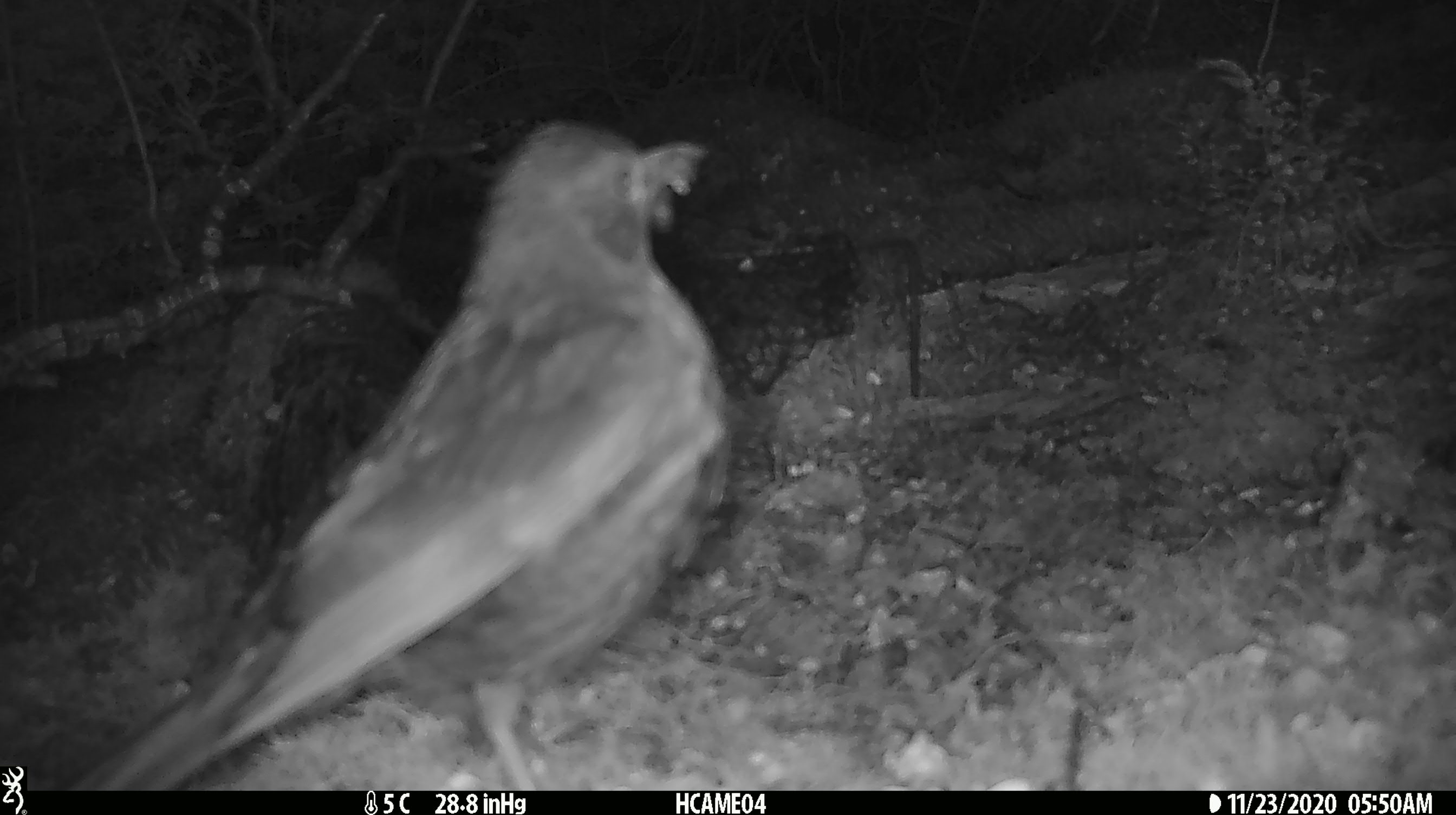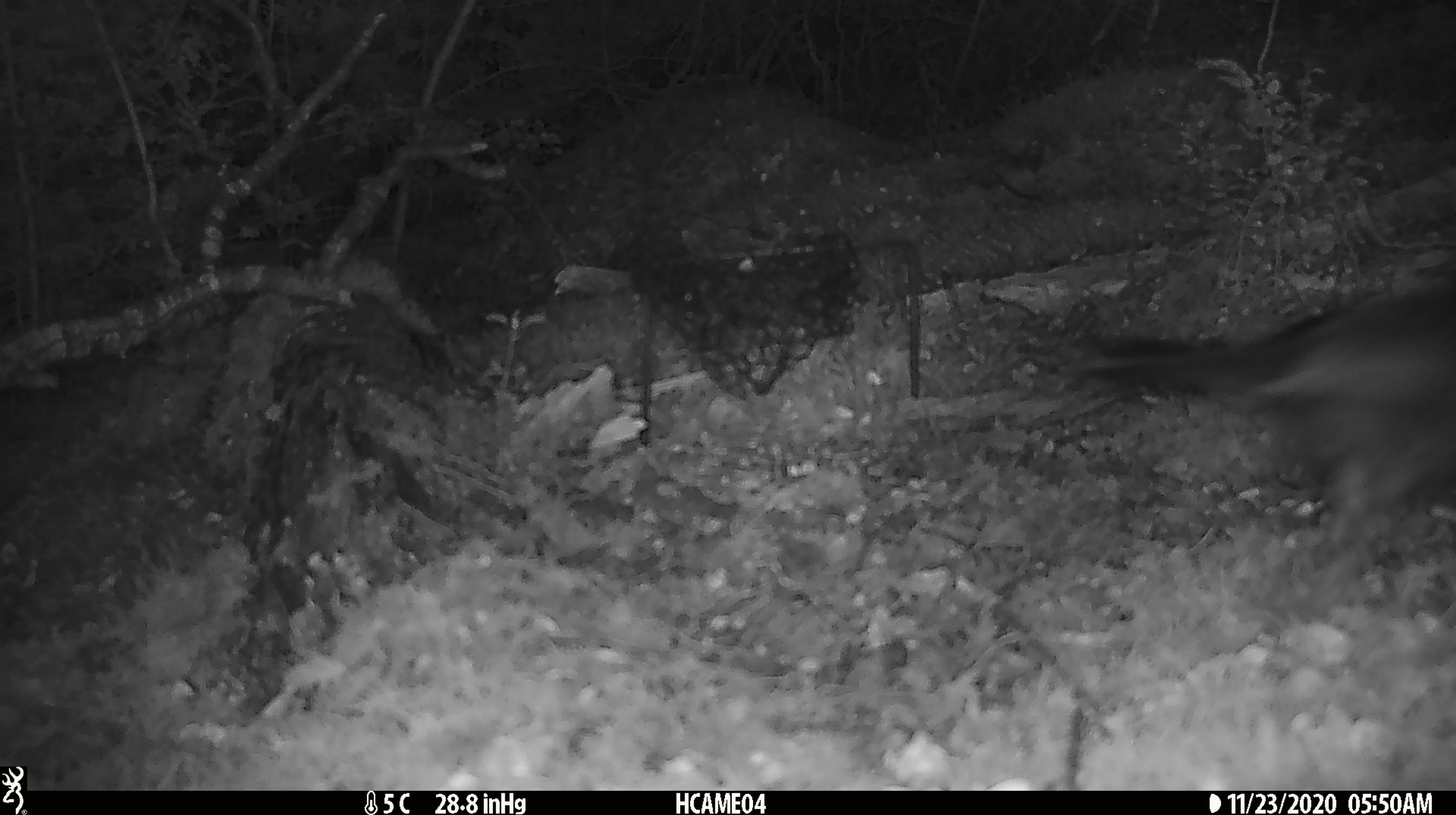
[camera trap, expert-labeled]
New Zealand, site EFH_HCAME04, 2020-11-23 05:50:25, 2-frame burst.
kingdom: Animalia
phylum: Chordata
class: Aves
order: Passeriformes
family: Turdidae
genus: Turdus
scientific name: Turdus merula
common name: eurasian blackbird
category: blackbird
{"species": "blackbird (eurasian blackbird) (Turdus merula)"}